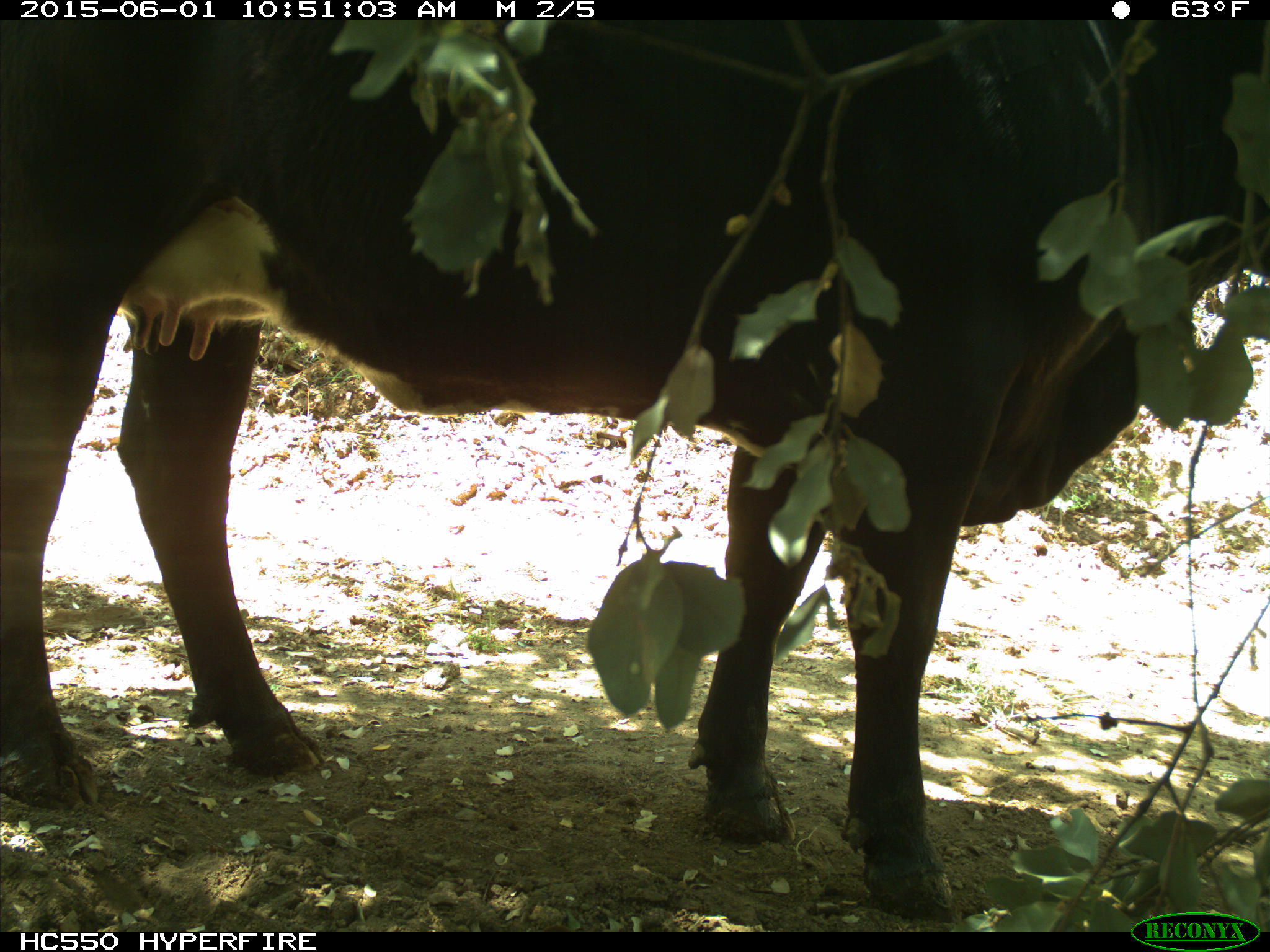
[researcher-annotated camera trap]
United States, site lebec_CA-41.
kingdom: Animalia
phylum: Chordata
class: Mammalia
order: Artiodactyla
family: Bovidae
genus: Bos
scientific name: Bos taurus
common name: domestic cow